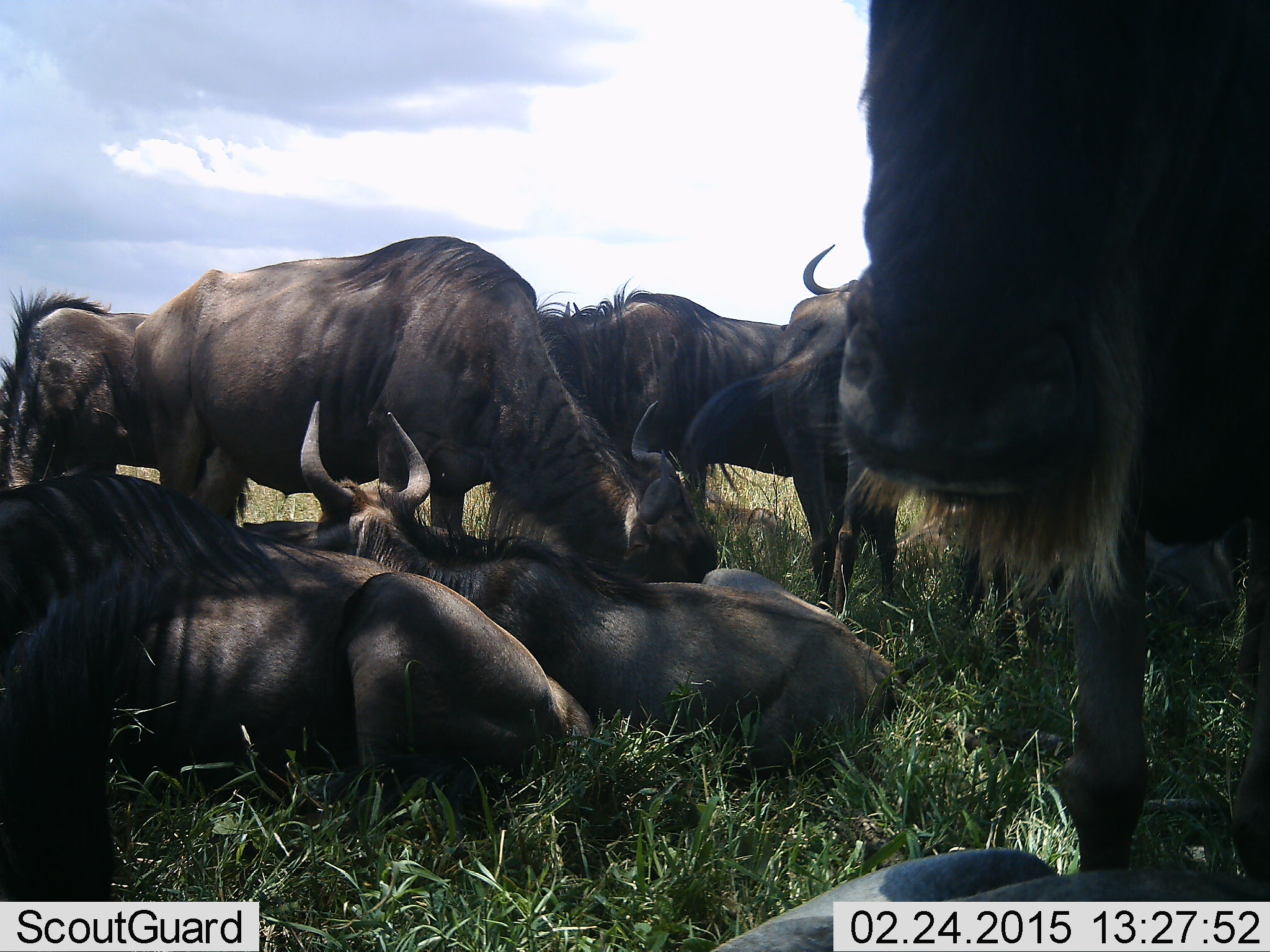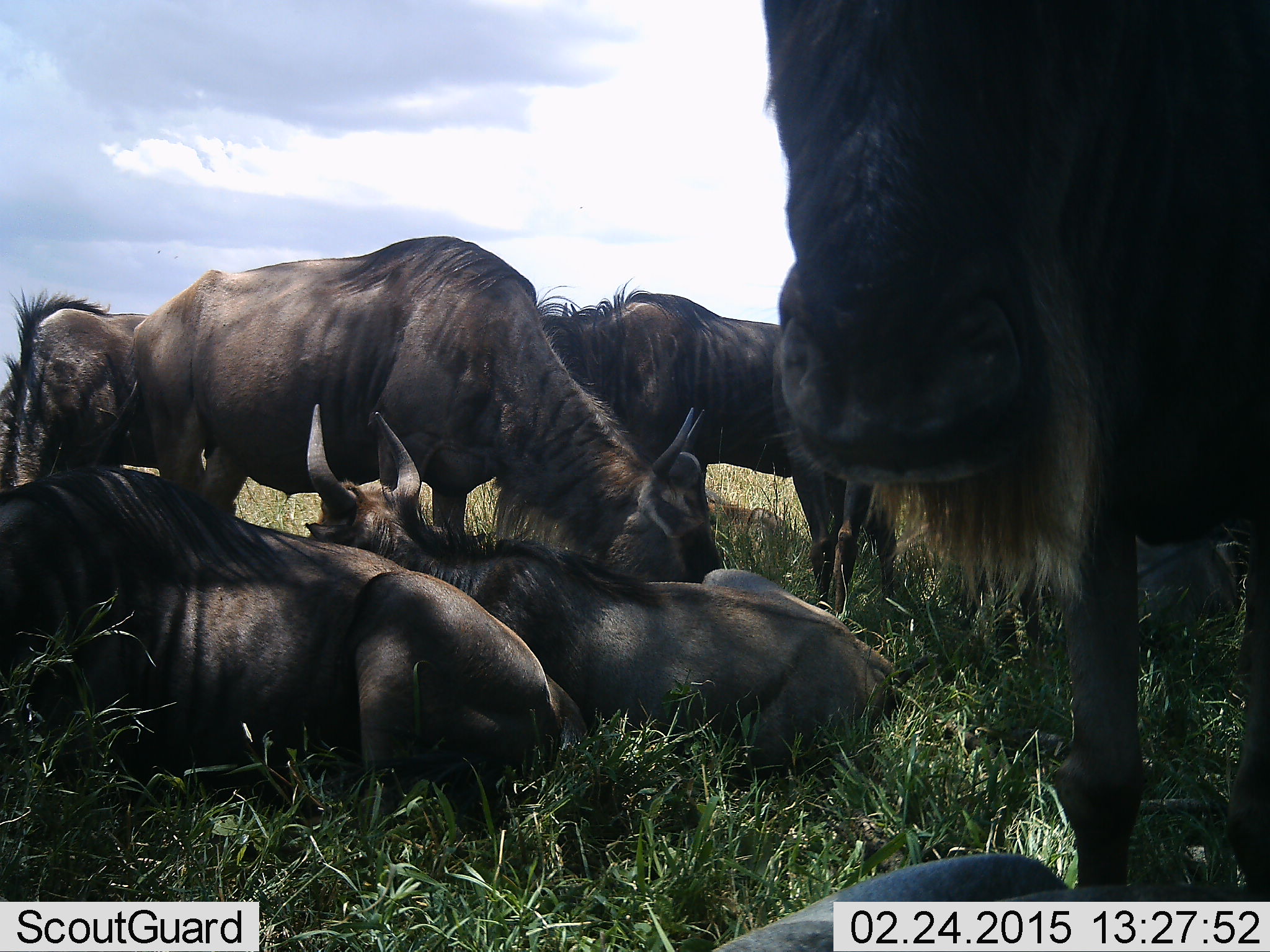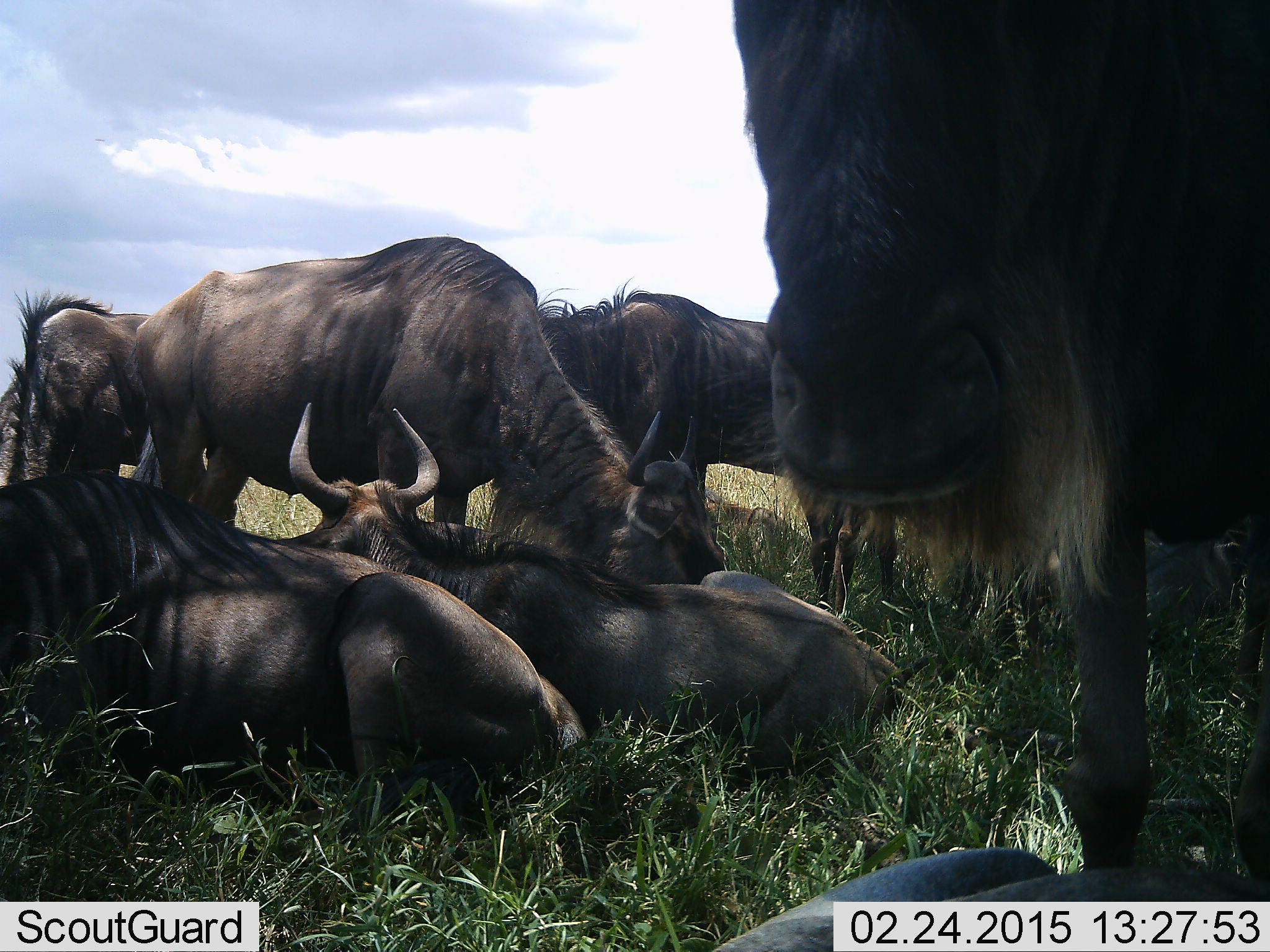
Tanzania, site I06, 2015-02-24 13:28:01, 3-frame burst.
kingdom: Animalia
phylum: Chordata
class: Mammalia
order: Artiodactyla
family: Bovidae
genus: Connochaetes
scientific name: Connochaetes taurinus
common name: blue wildebeest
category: wildebeest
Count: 8.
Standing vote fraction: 90%.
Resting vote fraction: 100%.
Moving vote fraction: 0%.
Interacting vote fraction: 10%.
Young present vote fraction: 10%.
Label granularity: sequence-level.